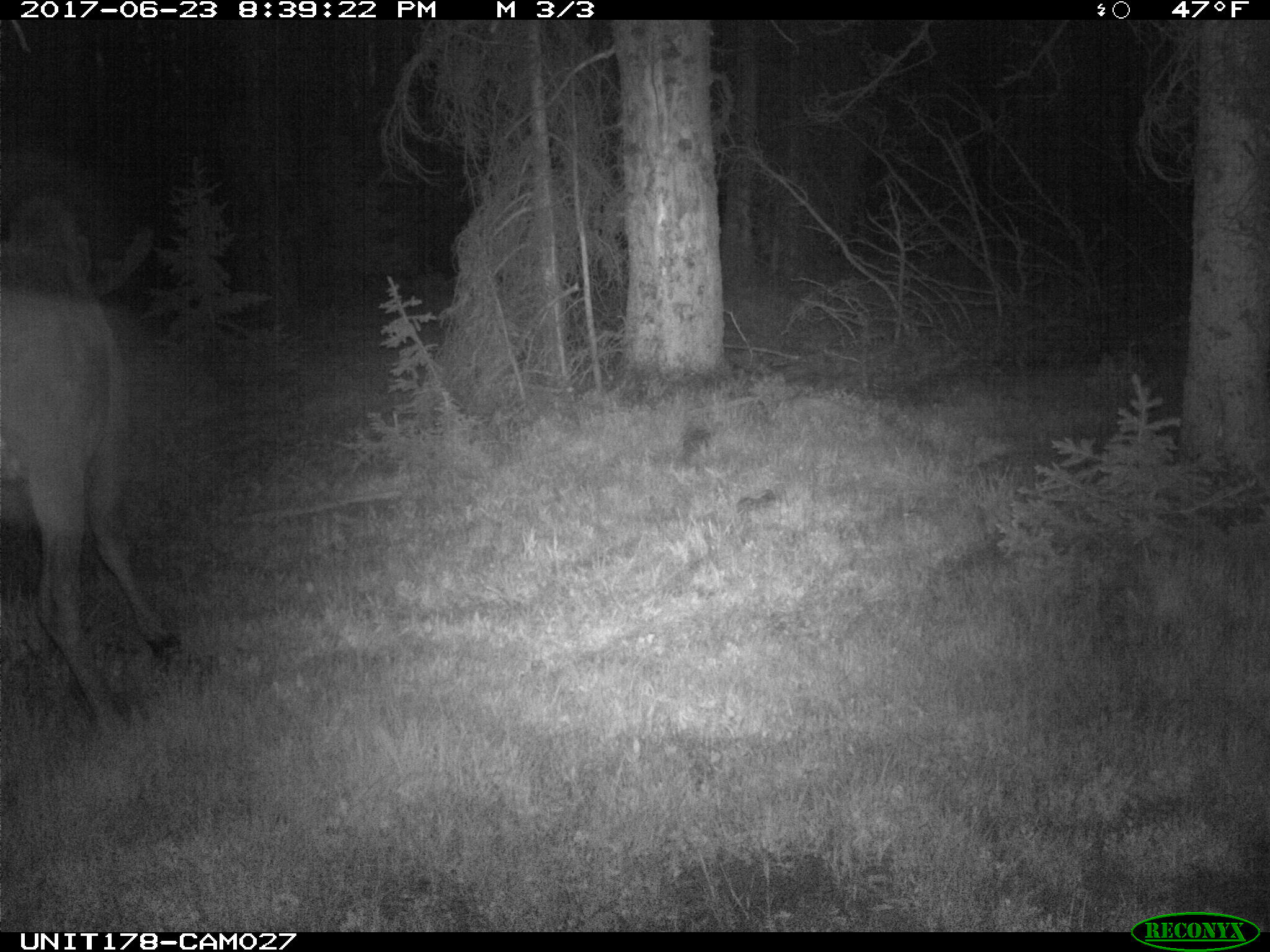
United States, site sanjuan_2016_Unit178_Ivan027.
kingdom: Animalia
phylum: Chordata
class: Mammalia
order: Artiodactyla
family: Cervidae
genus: Alces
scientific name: Alces alces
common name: moose